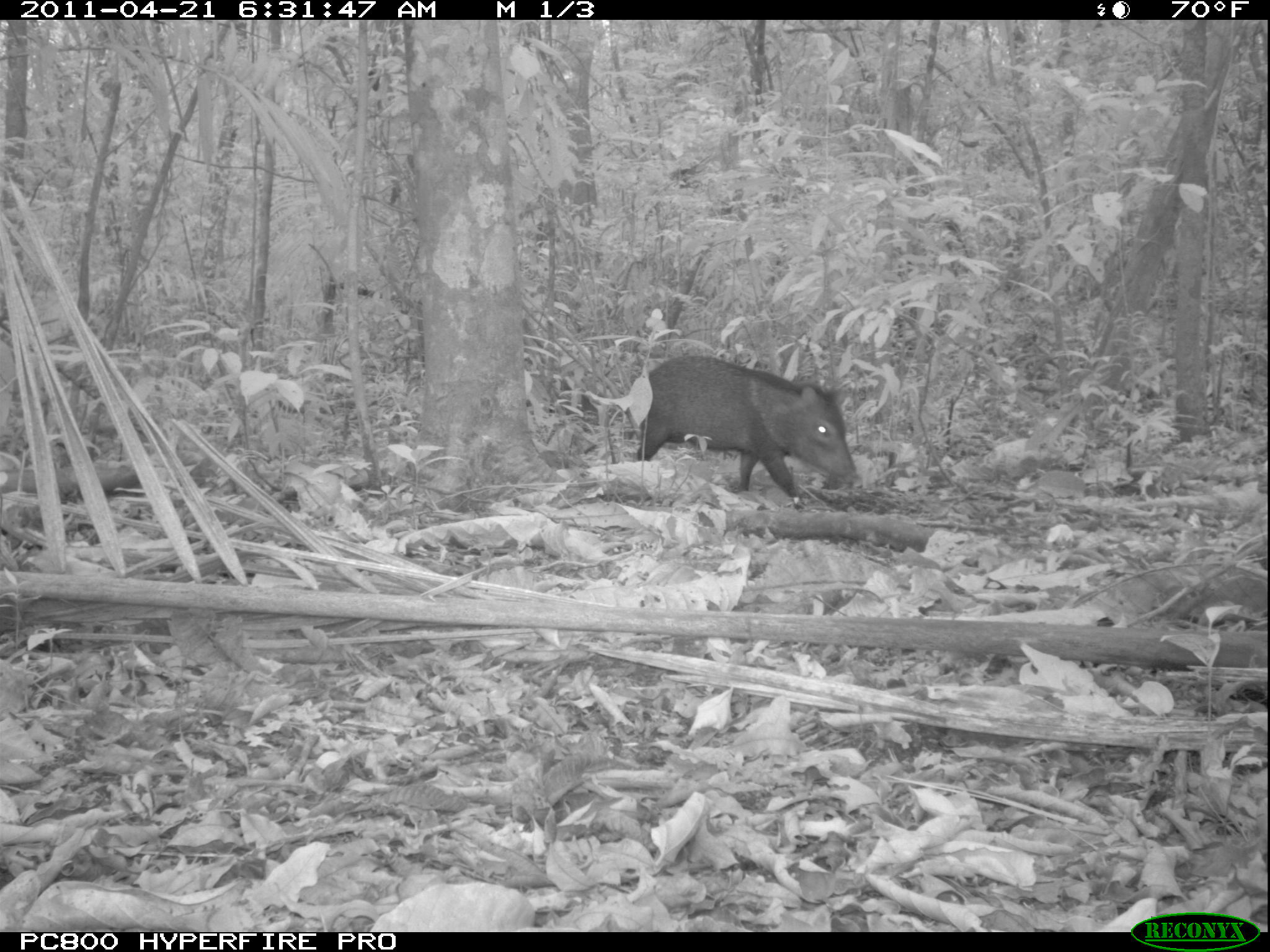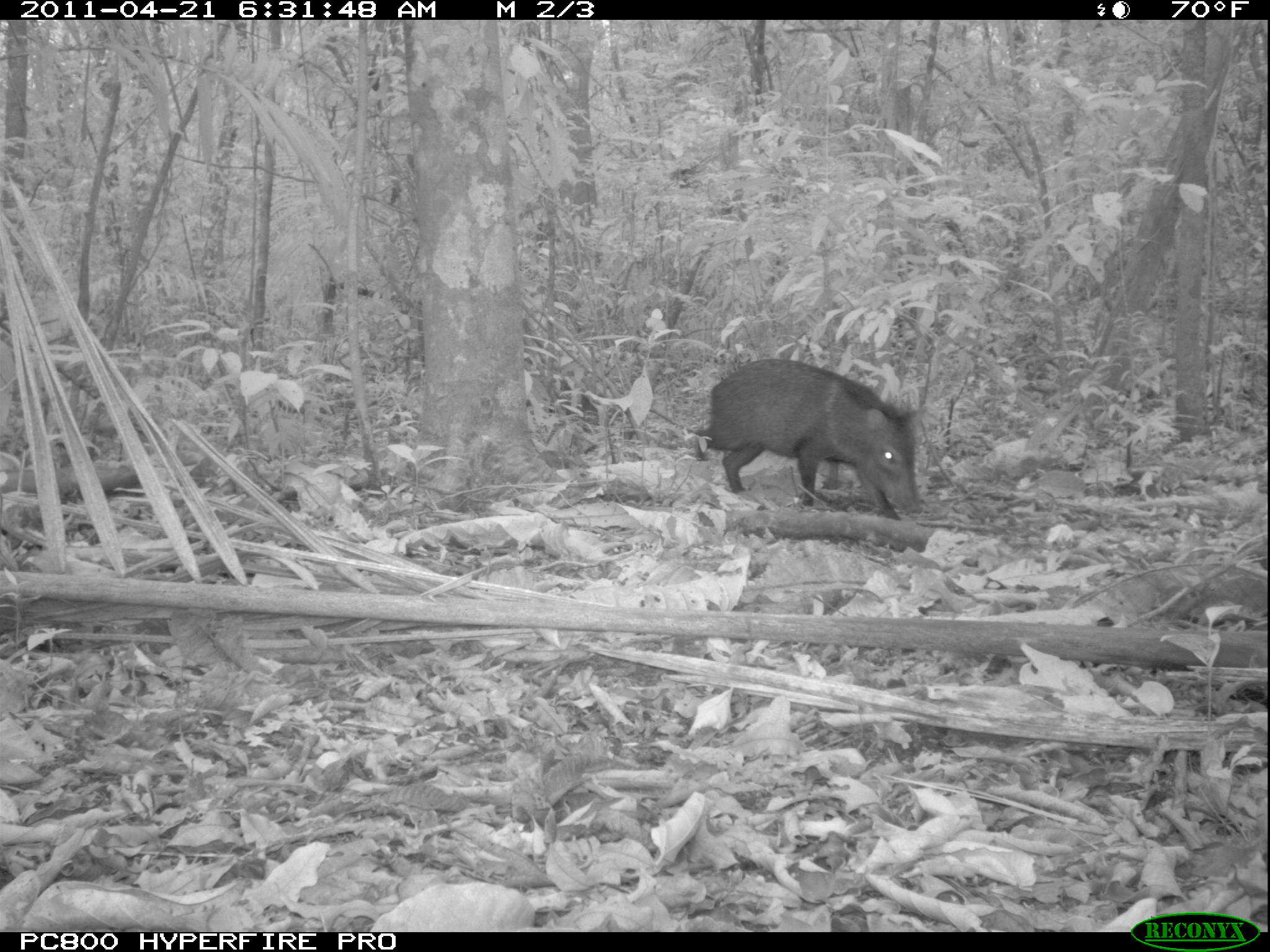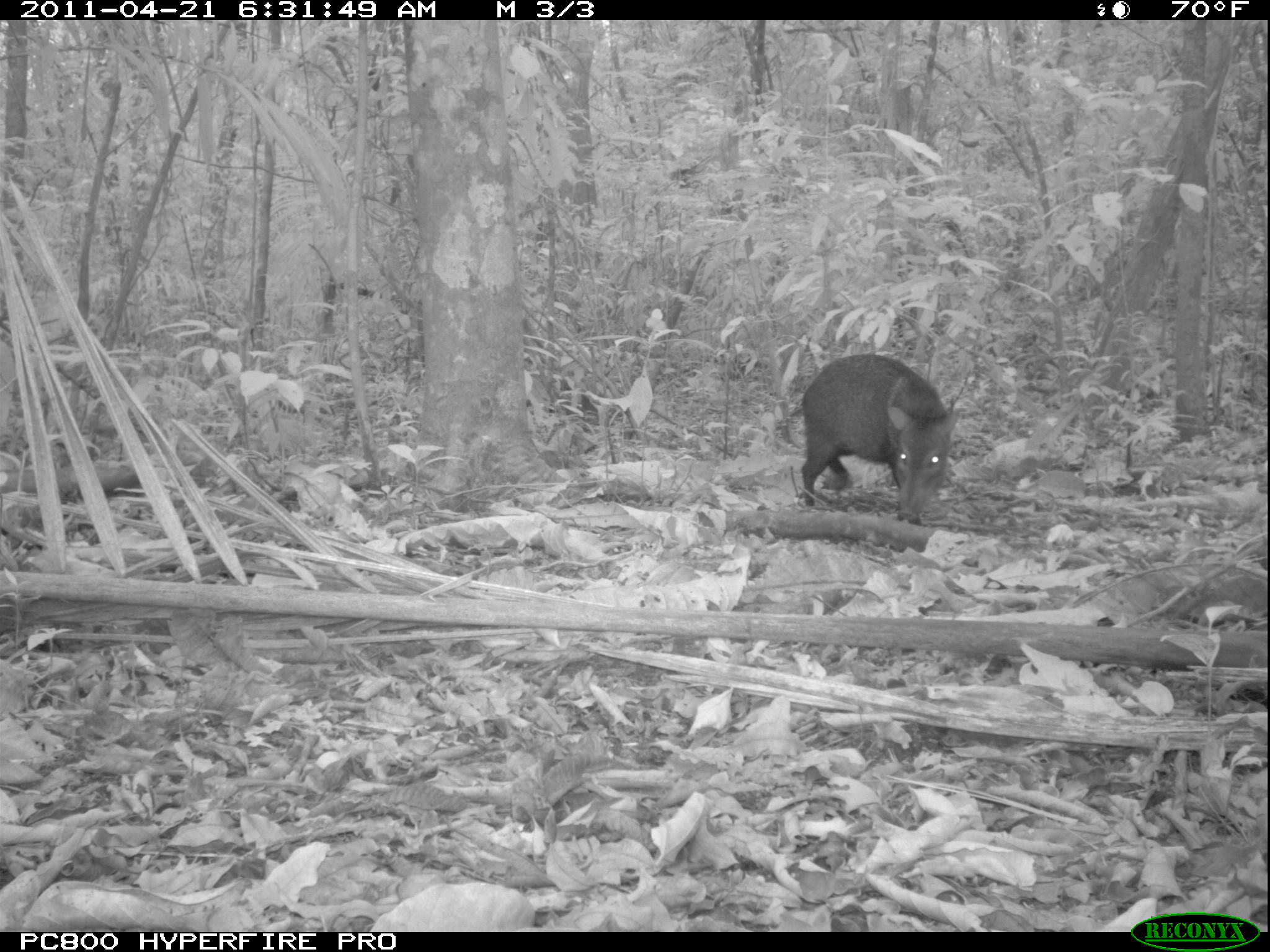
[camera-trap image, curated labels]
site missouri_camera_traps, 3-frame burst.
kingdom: Animalia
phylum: Chordata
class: Mammalia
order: Artiodactyla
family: Tayassuidae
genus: Pecari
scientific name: Pecari tajacu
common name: collared peccary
Collared peccary (Pecari tajacu). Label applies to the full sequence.